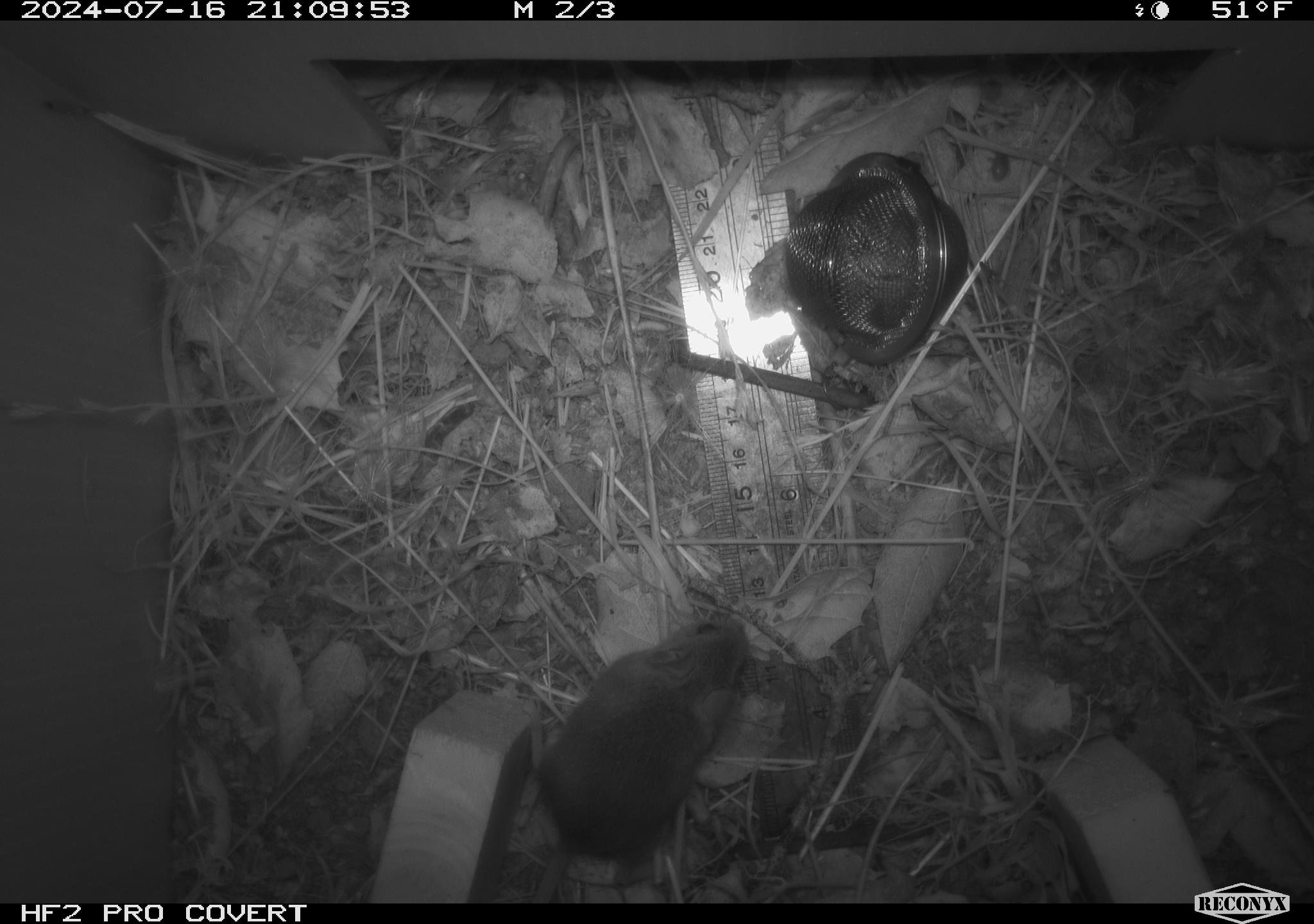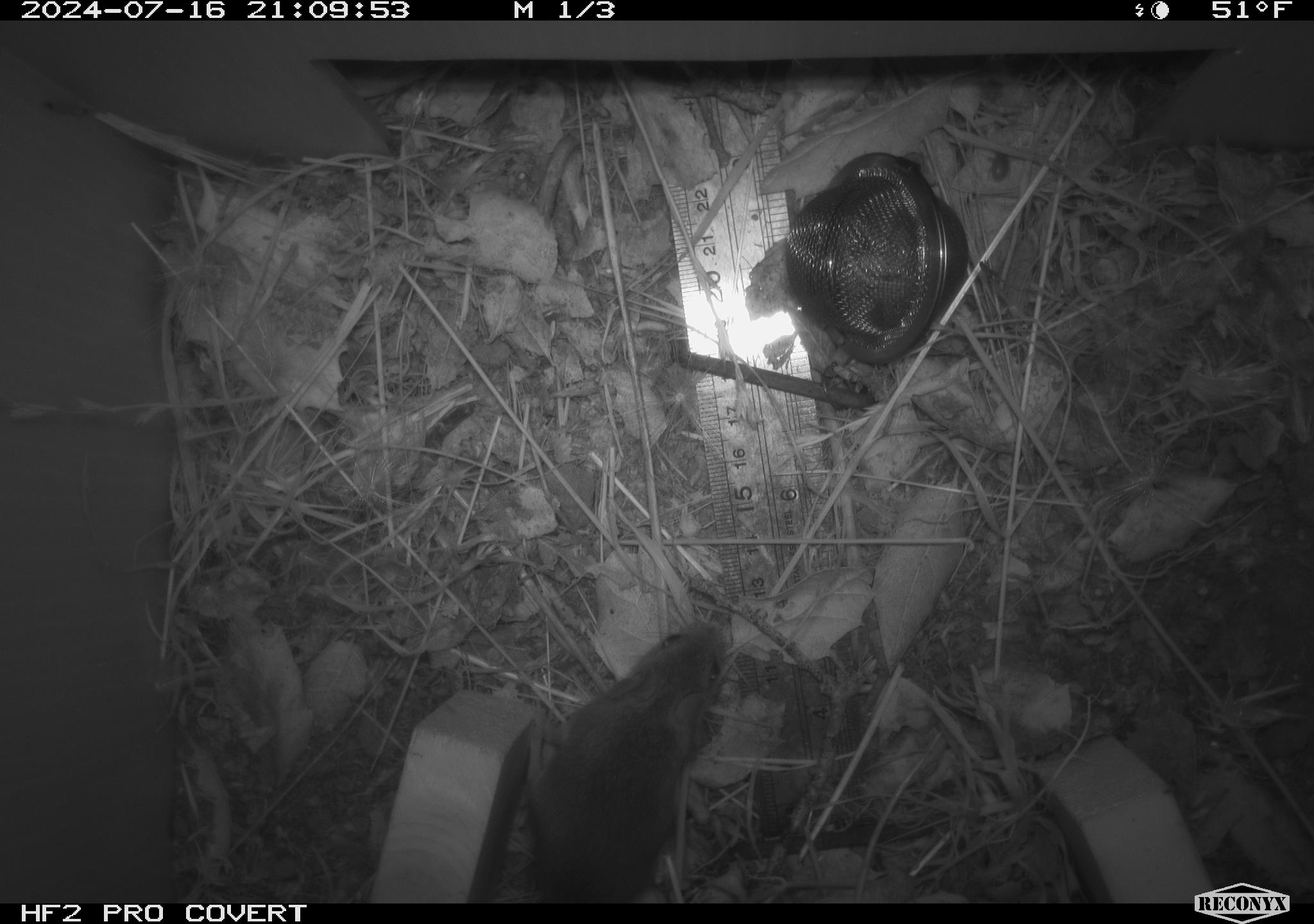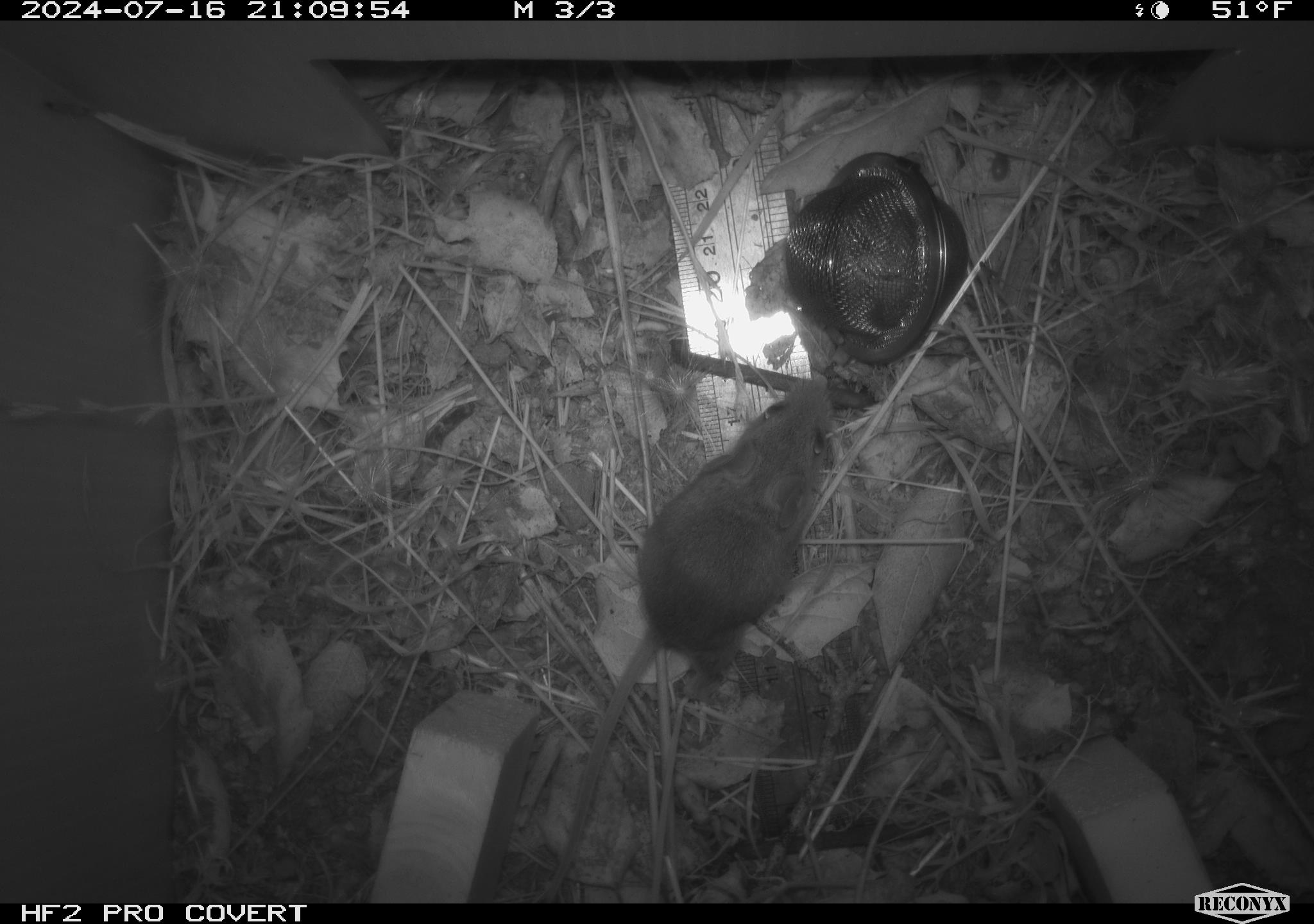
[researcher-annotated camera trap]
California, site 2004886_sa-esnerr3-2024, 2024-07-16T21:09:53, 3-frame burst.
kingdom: Animalia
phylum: Chordata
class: Mammalia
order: Rodentia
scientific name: Rodentia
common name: rodent